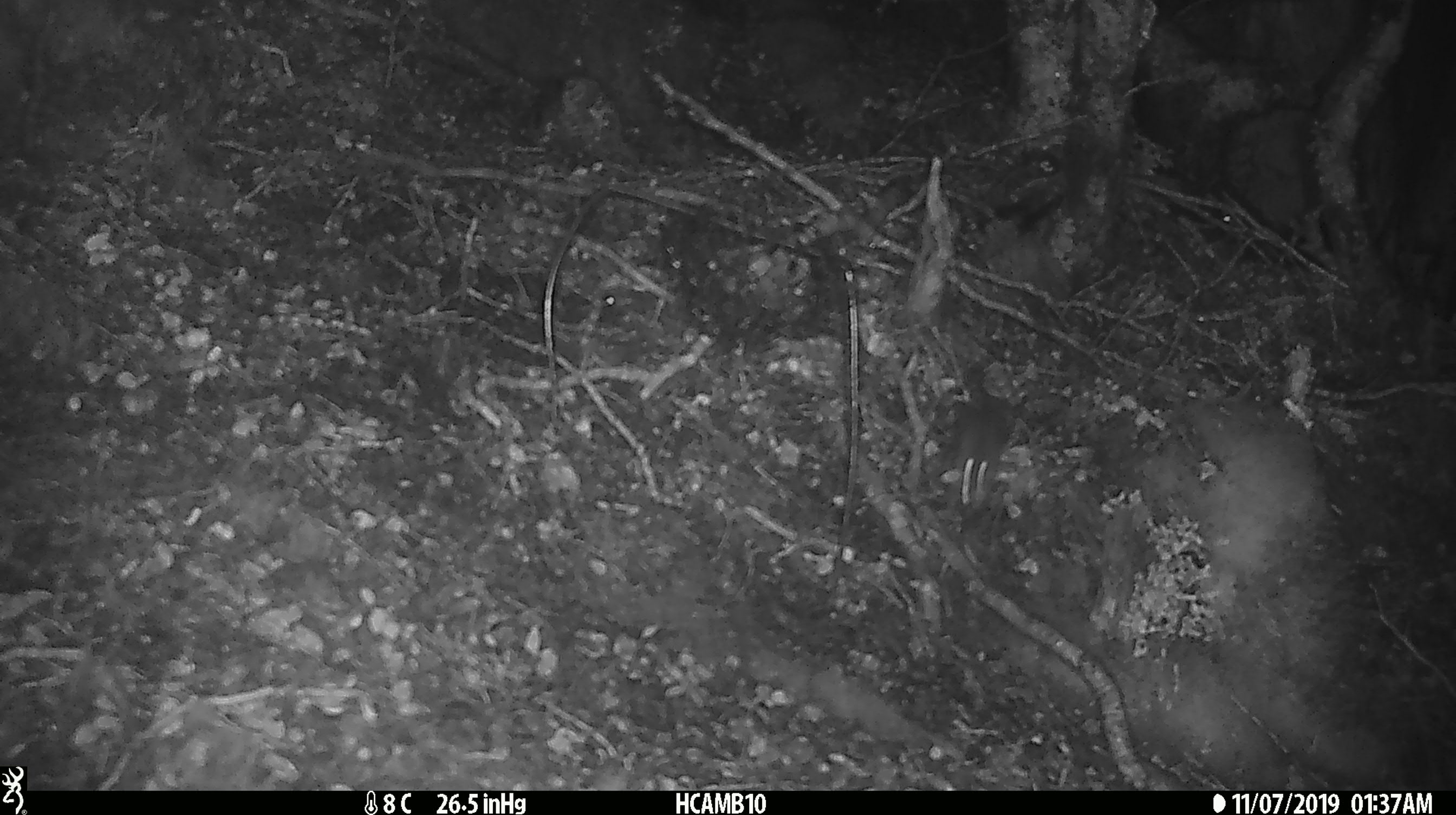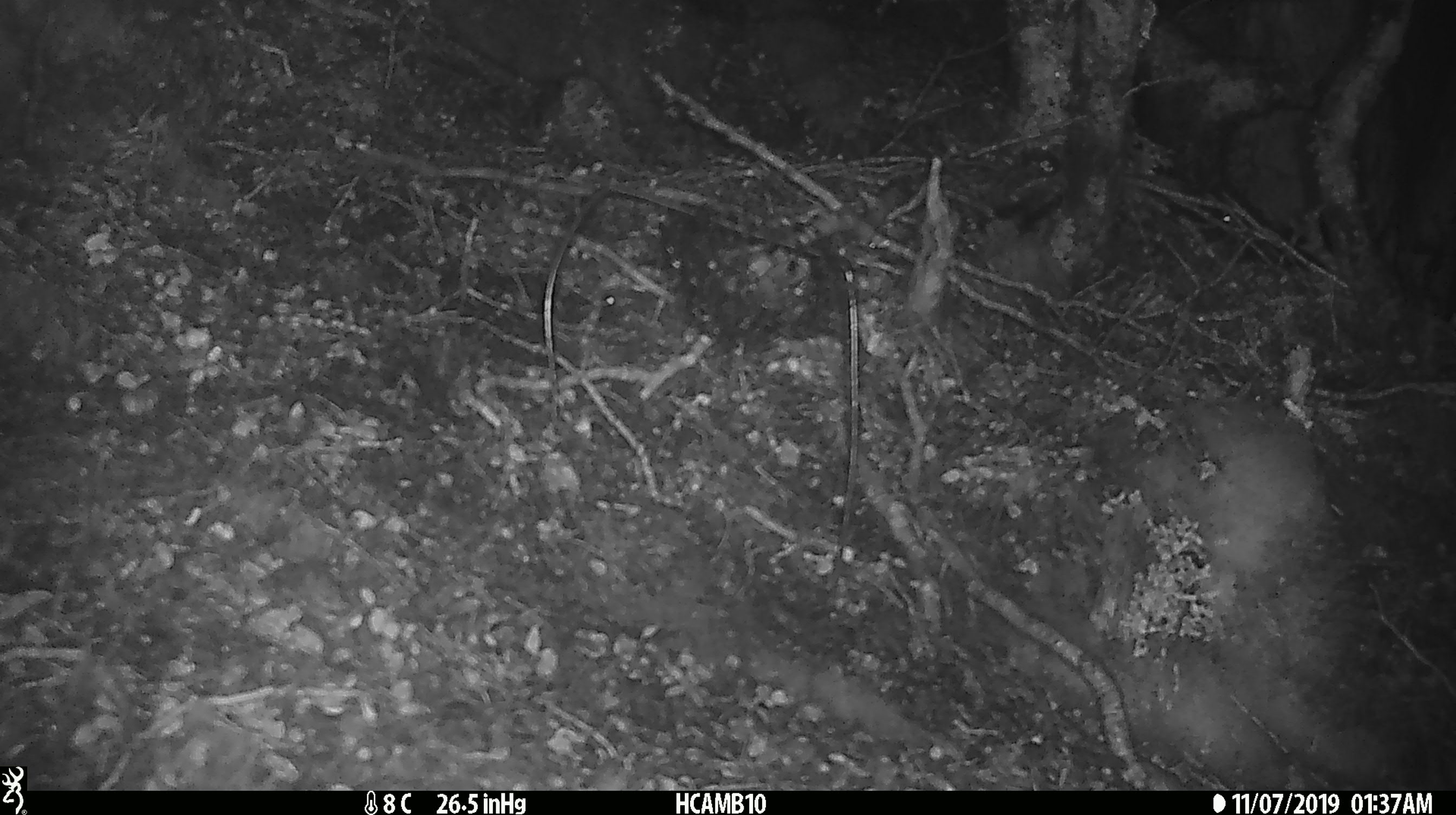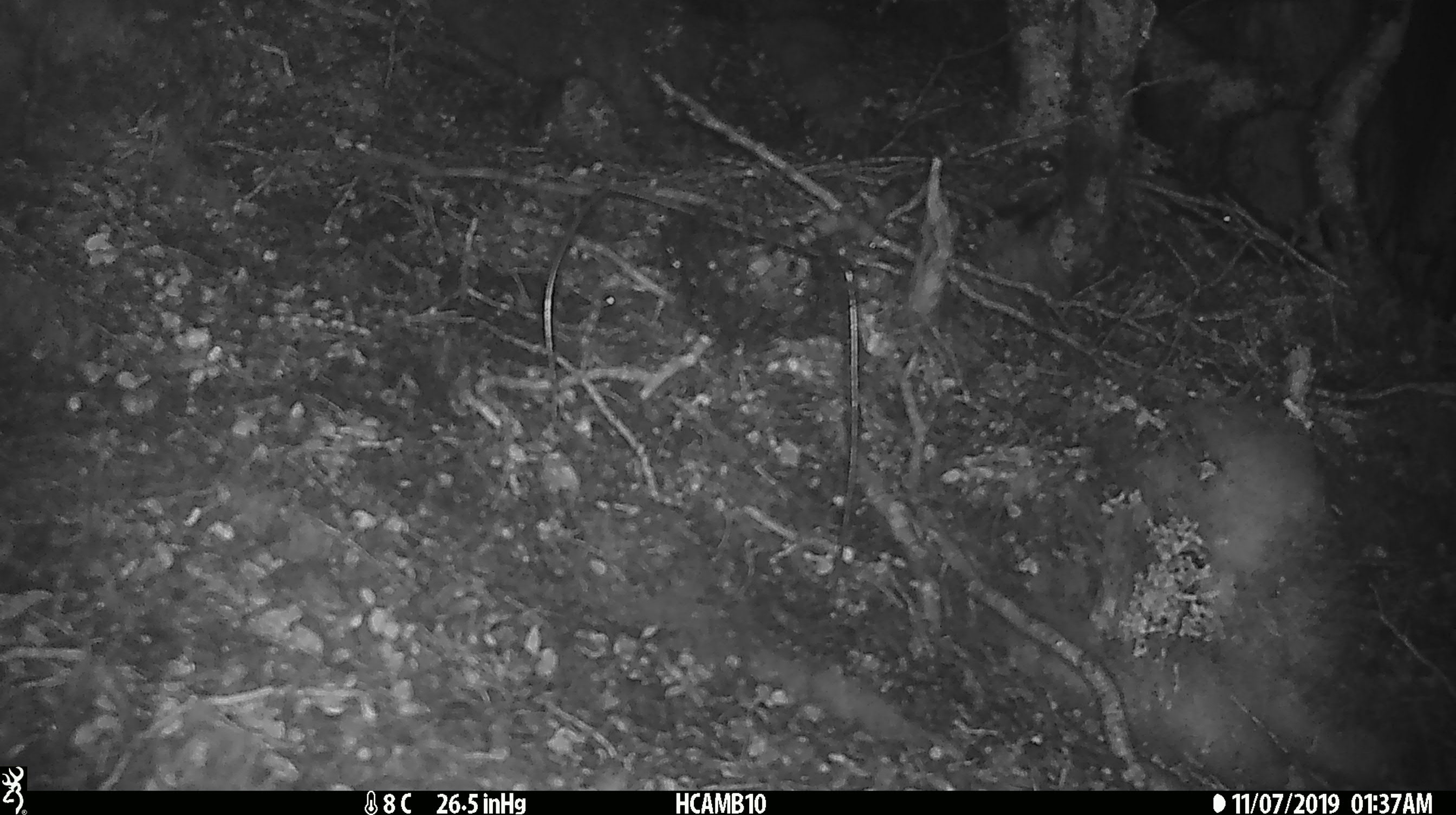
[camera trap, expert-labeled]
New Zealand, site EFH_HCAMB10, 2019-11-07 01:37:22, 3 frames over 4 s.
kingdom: Animalia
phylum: Chordata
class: Mammalia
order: Rodentia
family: Muridae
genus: Mus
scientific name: Mus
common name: mouse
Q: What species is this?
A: Mouse (Mus).